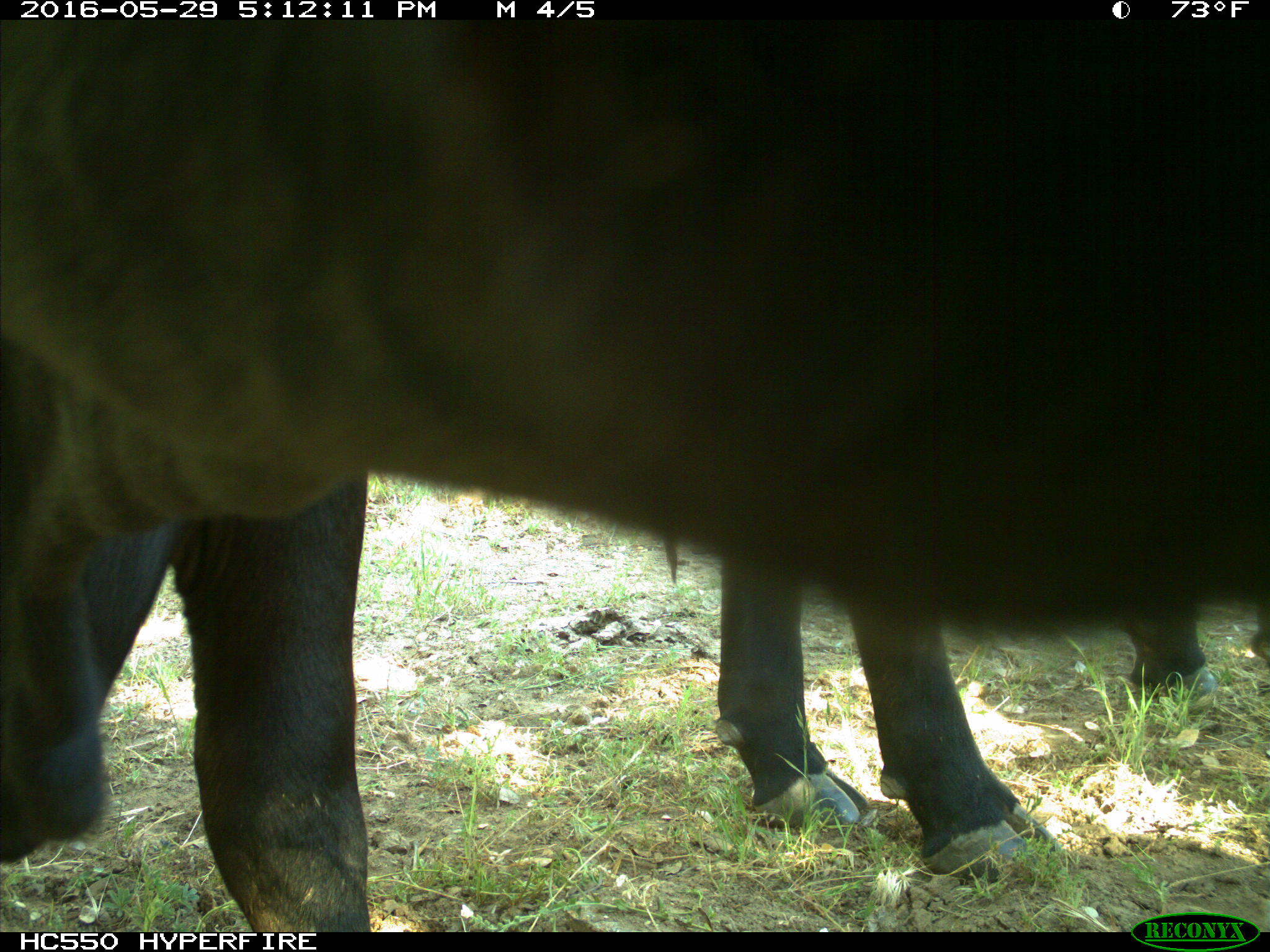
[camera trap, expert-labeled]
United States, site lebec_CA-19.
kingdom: Animalia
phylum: Chordata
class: Mammalia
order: Artiodactyla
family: Bovidae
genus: Bos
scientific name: Bos taurus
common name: domestic cow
Bos taurus (domestic cow).